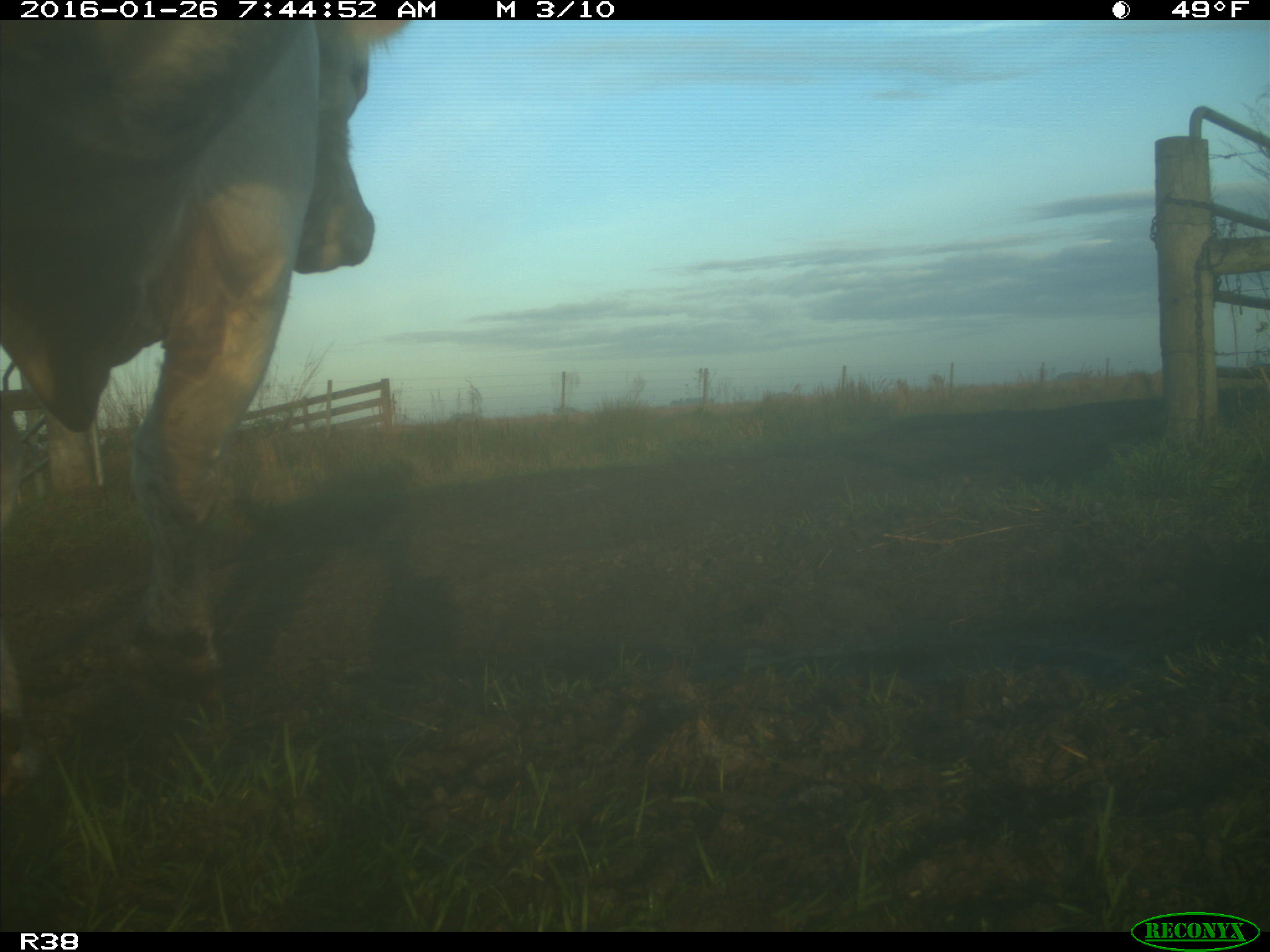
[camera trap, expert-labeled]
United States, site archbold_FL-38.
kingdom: Animalia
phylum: Chordata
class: Mammalia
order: Artiodactyla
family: Bovidae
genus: Bos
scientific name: Bos taurus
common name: domestic cow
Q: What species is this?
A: Bos taurus (domestic cow).